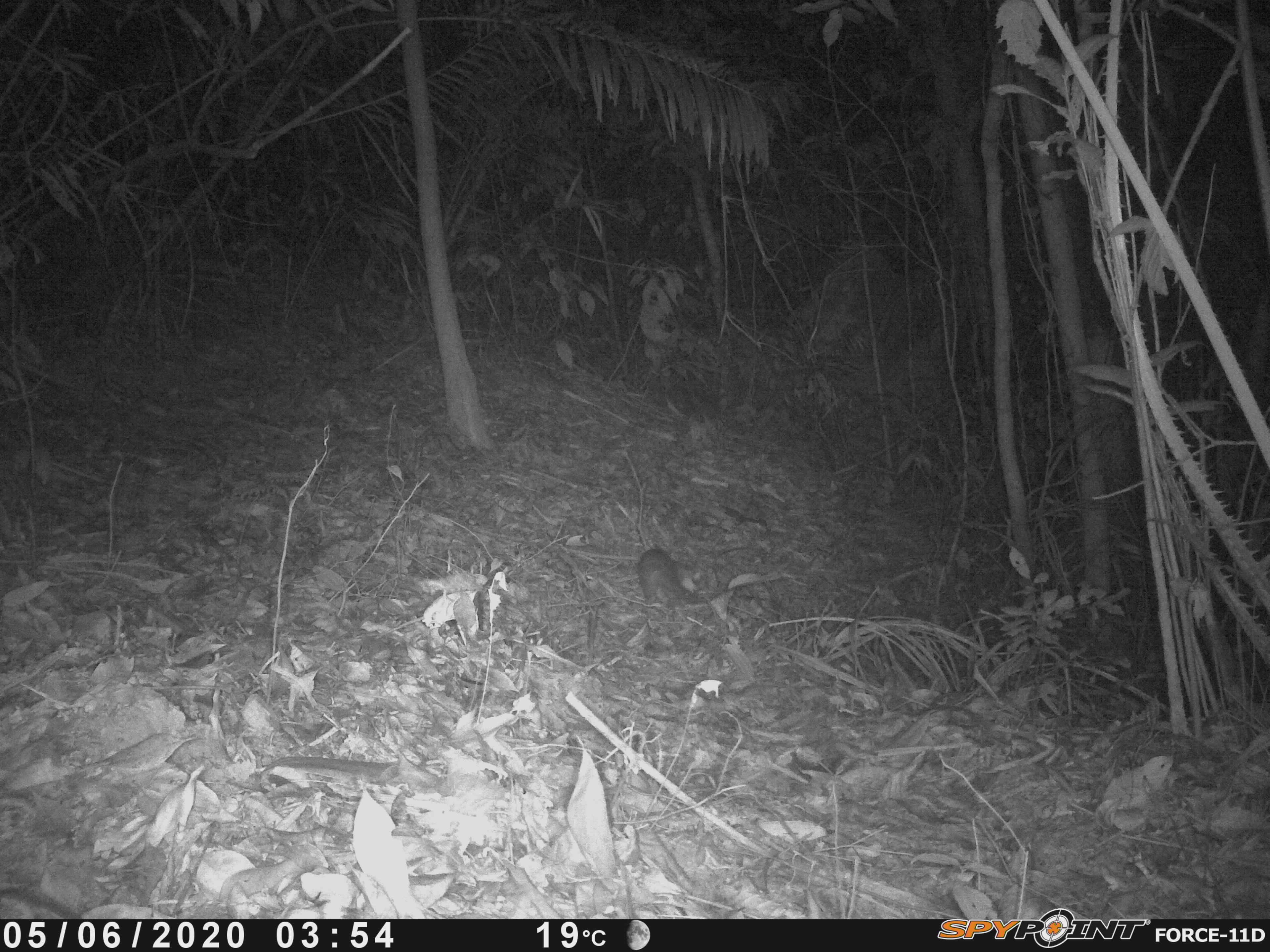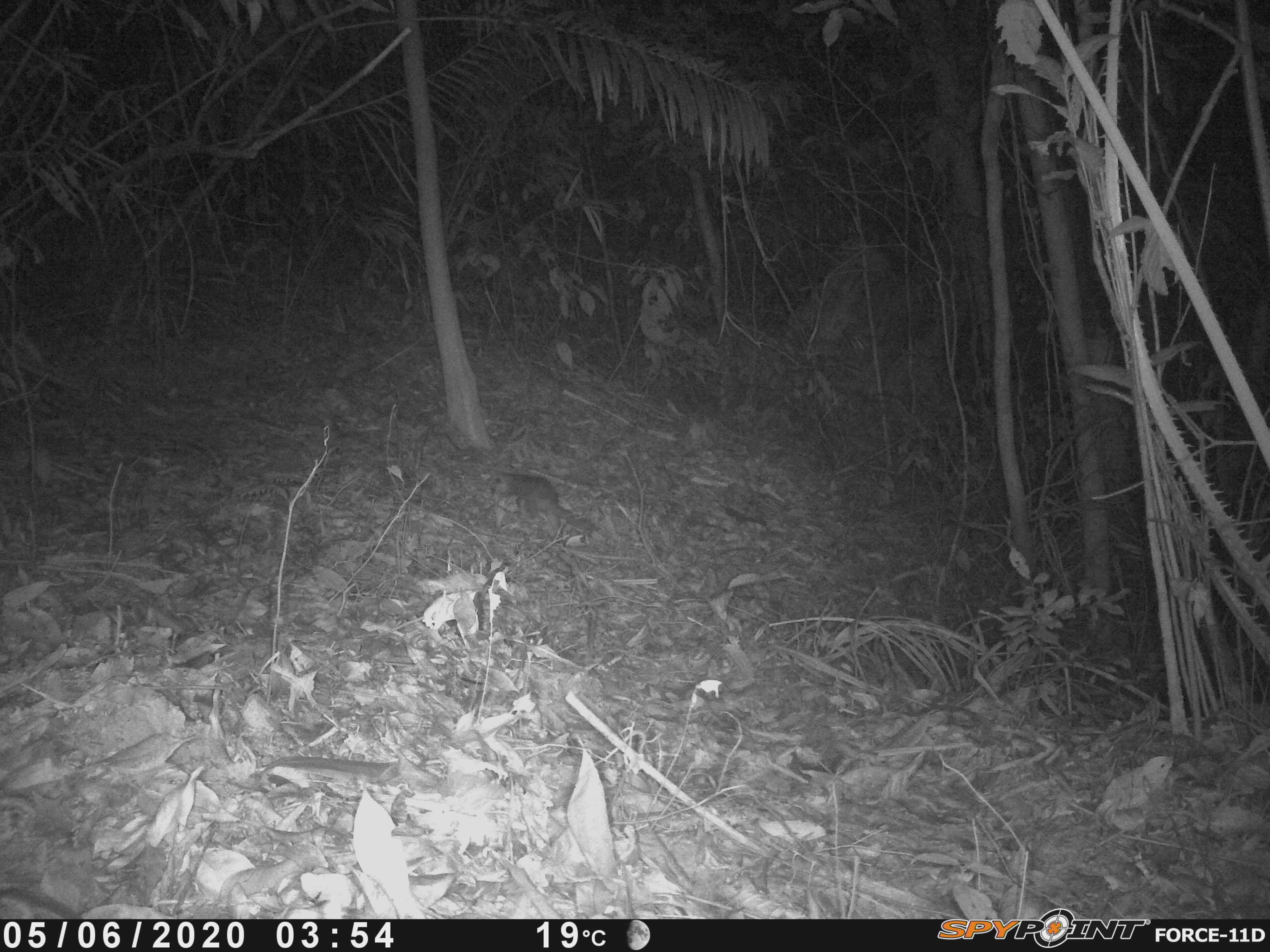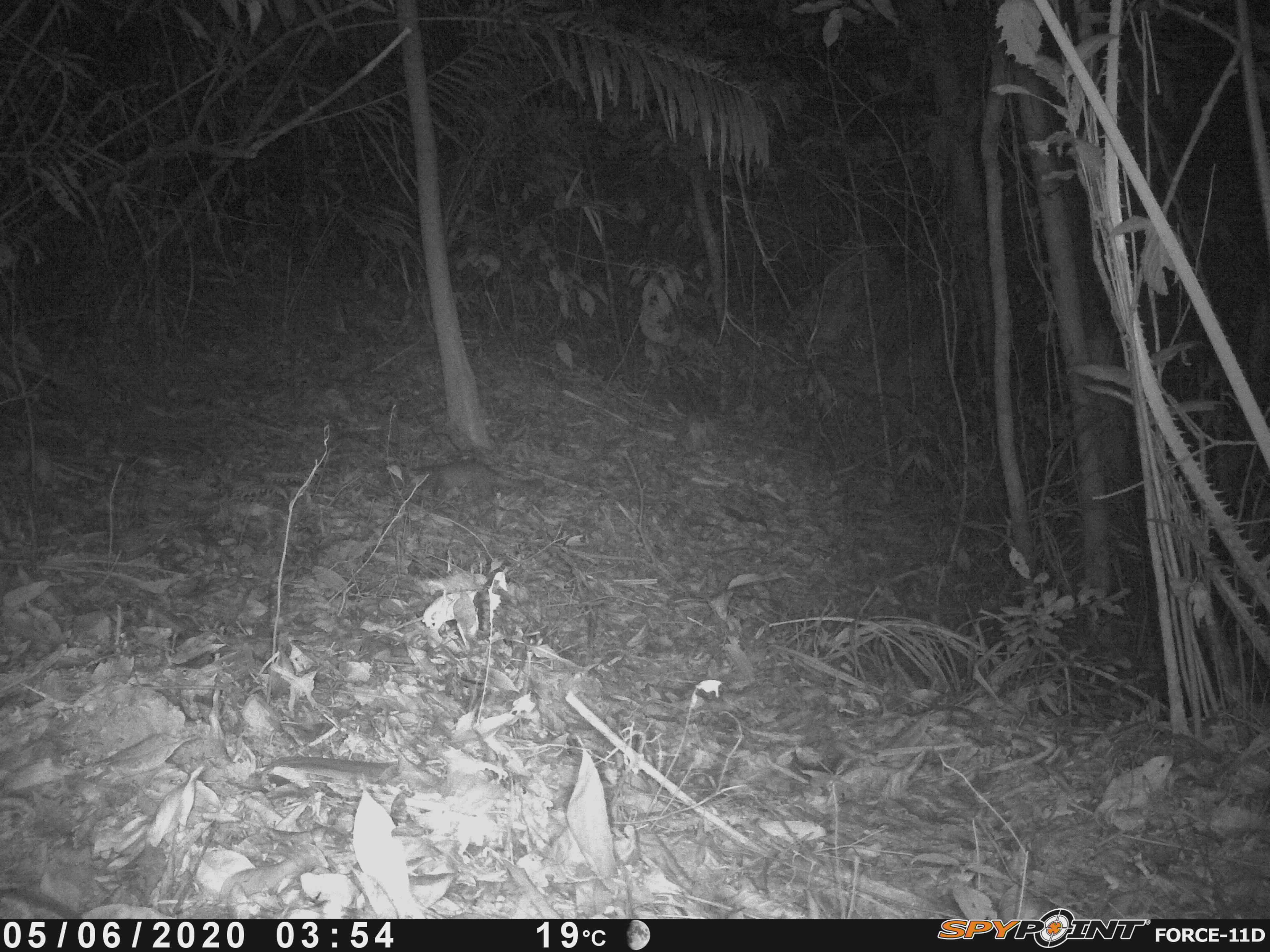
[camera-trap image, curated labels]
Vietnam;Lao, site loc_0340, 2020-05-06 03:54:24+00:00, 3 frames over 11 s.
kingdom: Animalia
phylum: Chordata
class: Mammalia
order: Carnivora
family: Mustelidae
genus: Melogale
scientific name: Melogale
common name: ferret badger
Ferret badger (Melogale). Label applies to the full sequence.